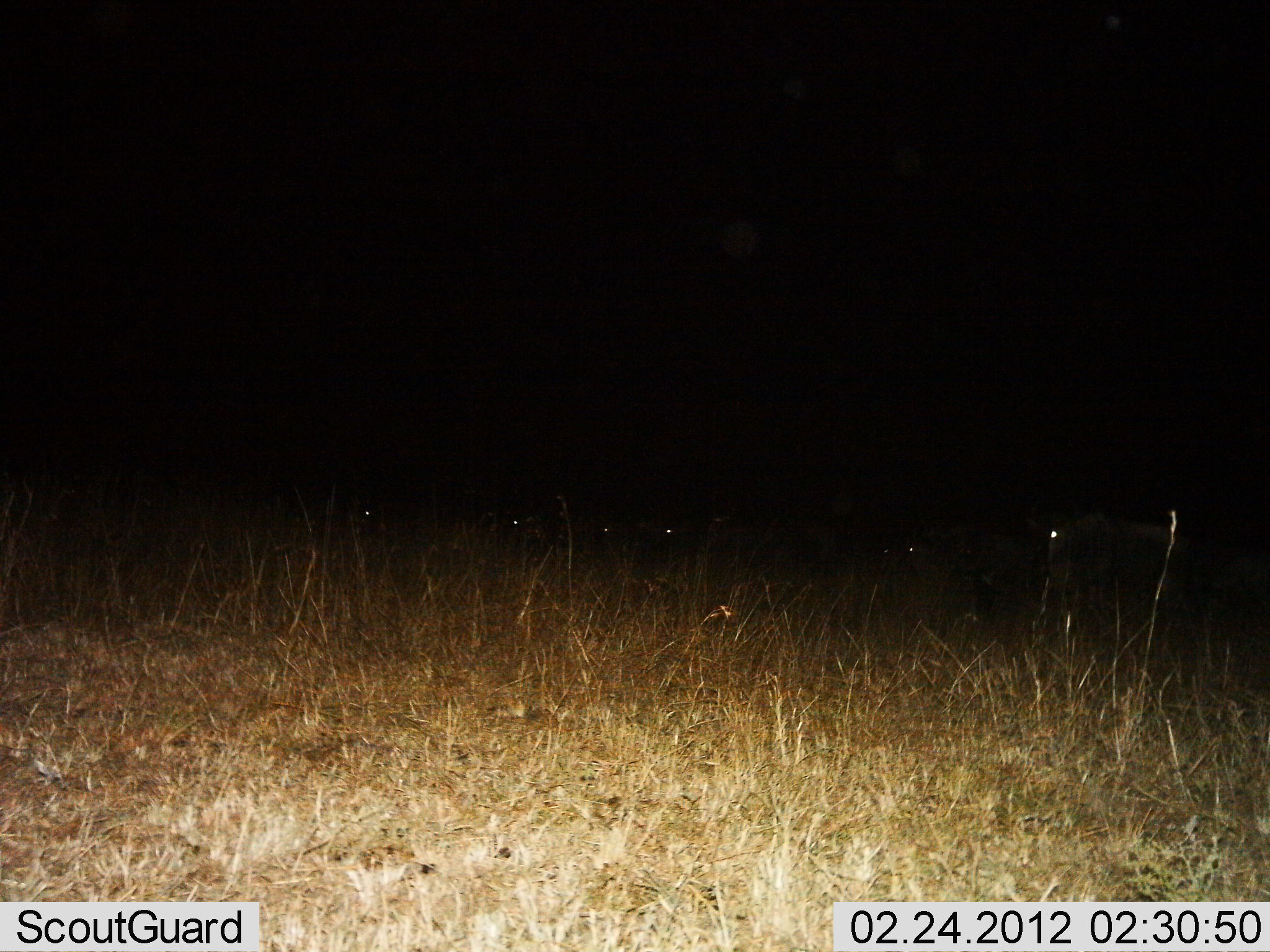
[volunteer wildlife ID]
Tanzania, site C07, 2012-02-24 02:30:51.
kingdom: Animalia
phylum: Chordata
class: Mammalia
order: Artiodactyla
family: Bovidae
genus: Connochaetes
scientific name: Connochaetes taurinus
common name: blue wildebeest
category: wildebeest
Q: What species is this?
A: Wildebeest (blue wildebeest) (Connochaetes taurinus).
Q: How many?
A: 6.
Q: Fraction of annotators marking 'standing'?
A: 88%.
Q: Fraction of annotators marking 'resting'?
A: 12%.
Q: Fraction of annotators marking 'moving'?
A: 0%.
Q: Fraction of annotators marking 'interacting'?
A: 0%.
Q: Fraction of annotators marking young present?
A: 0%.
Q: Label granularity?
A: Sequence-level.